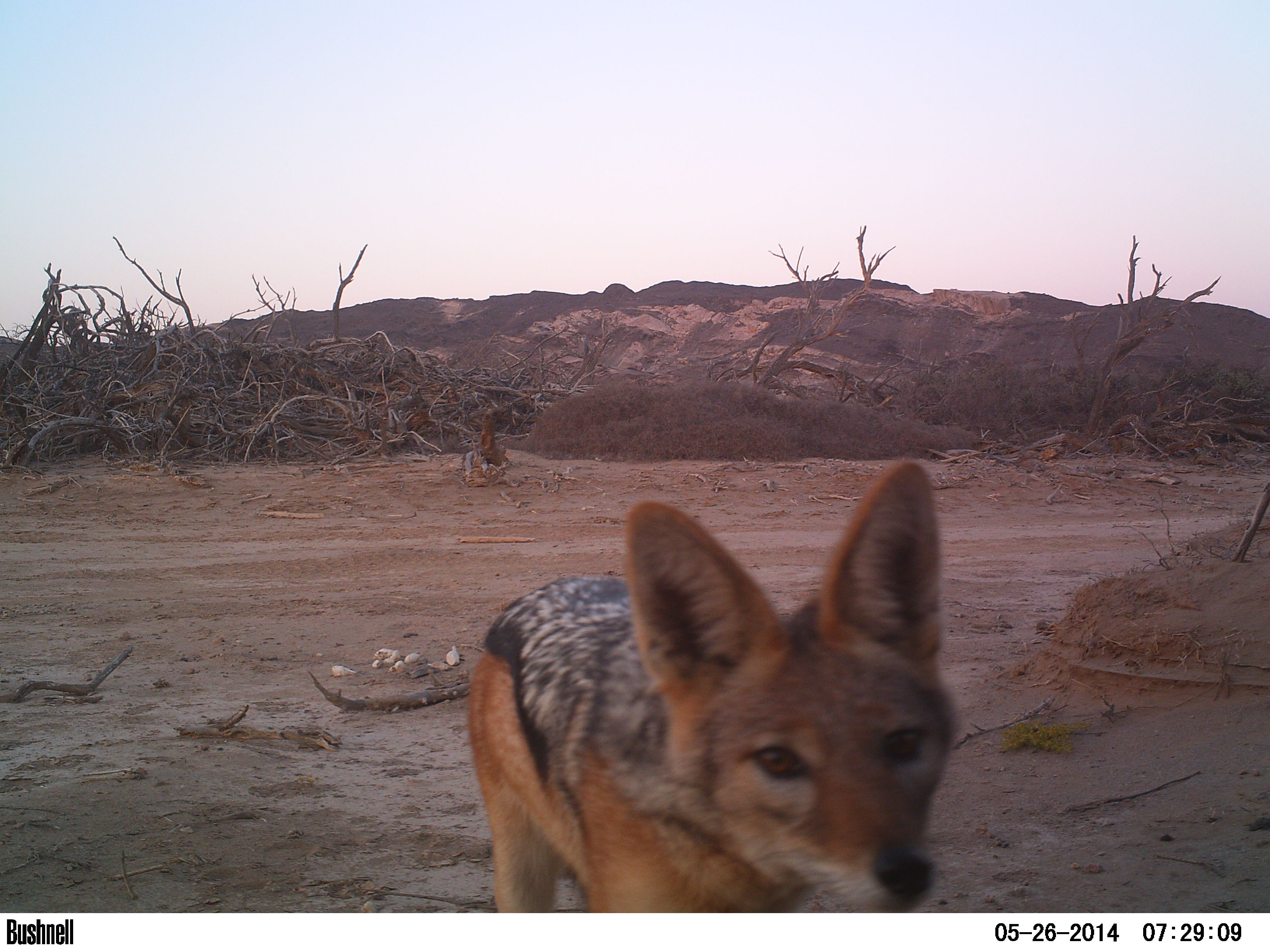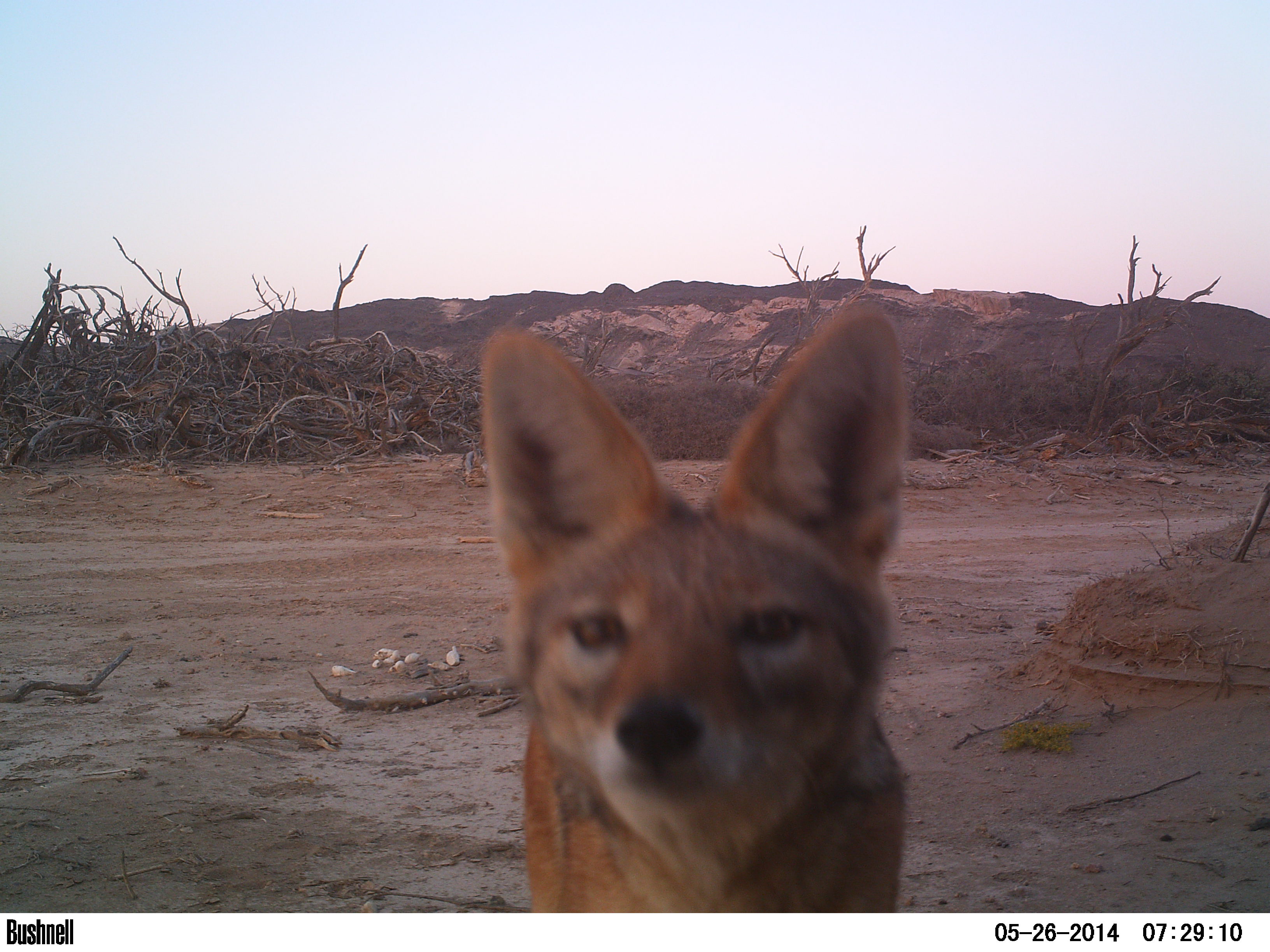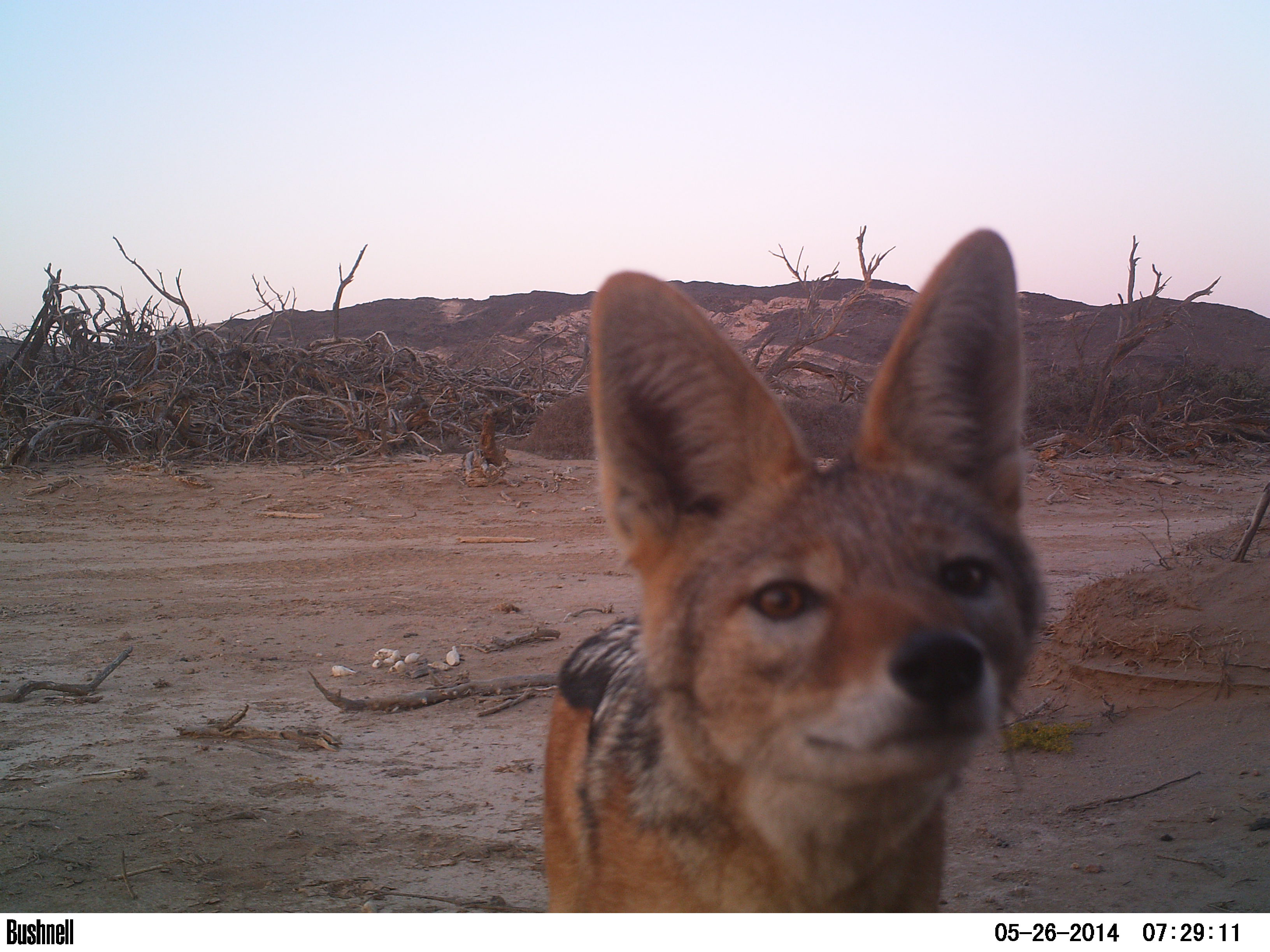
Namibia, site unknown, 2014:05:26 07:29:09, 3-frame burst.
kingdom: Animalia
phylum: Chordata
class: Mammalia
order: Carnivora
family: Canidae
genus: Lupulella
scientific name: Lupulella mesomelas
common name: black-backed jackal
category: canis mesomelas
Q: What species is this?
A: Canis mesomelas (black-backed jackal) (Lupulella mesomelas).